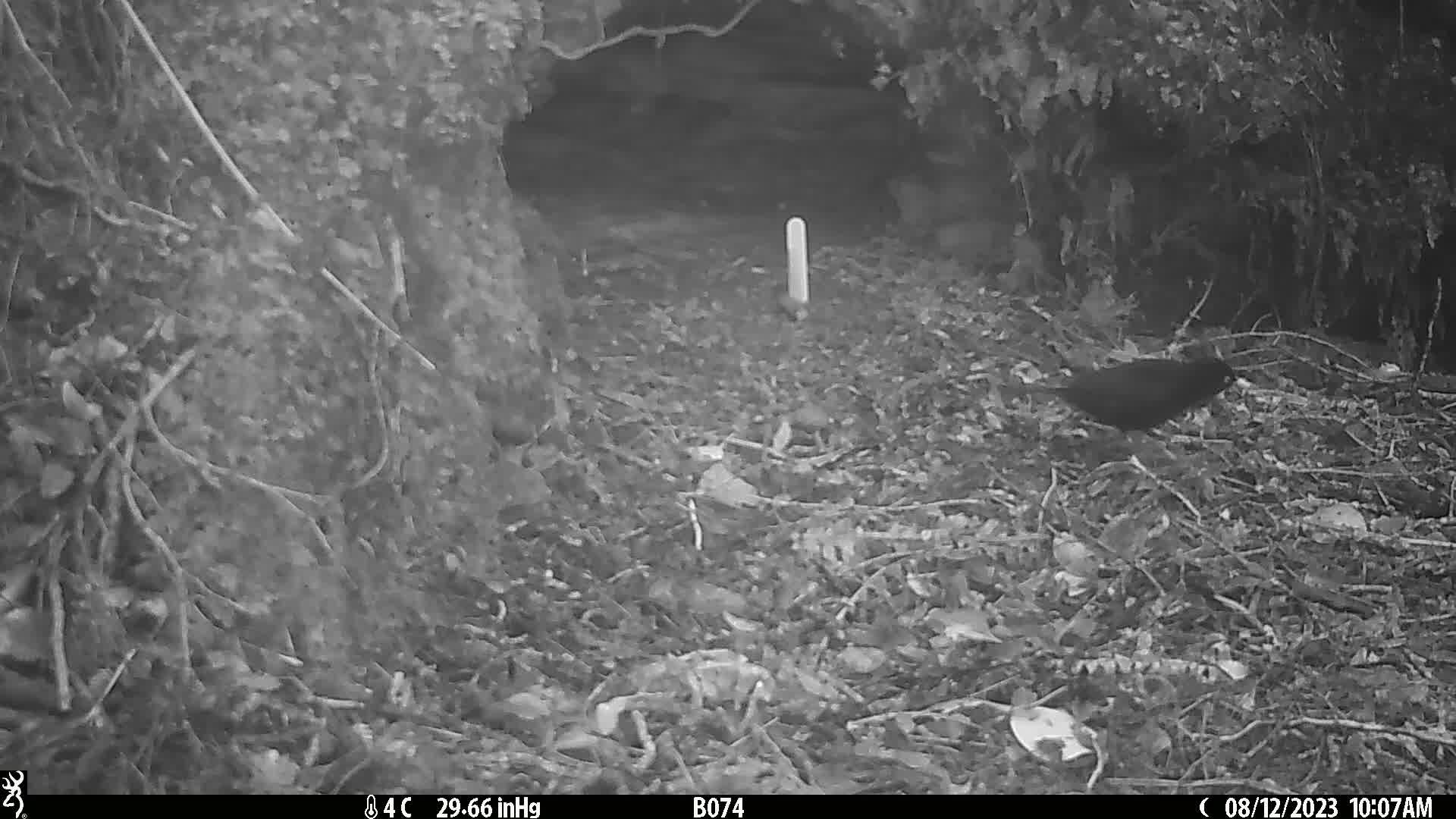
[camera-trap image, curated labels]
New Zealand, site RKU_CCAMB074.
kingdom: Animalia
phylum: Chordata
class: Aves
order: Passeriformes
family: Turdidae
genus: Turdus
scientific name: Turdus merula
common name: eurasian blackbird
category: blackbird